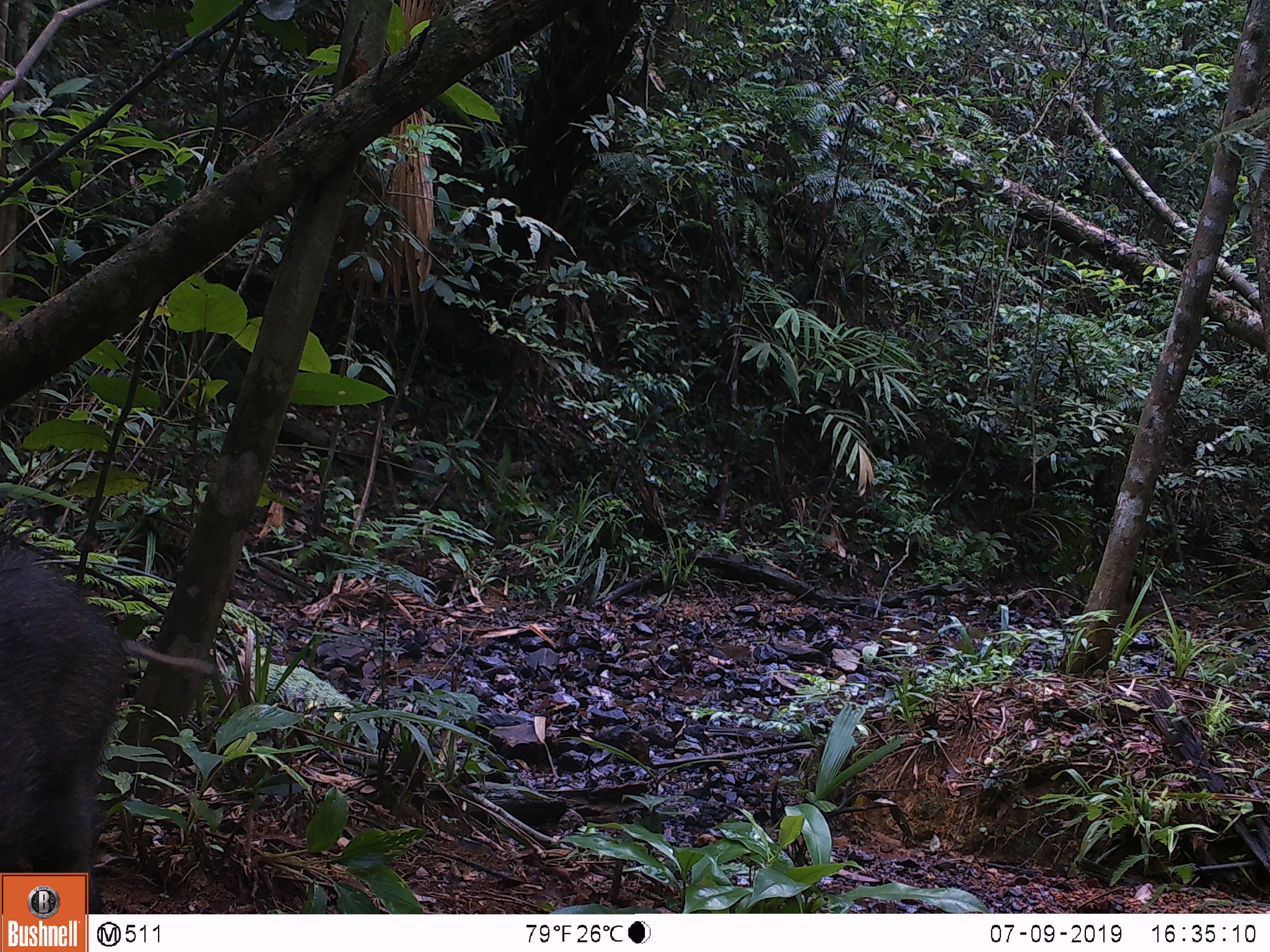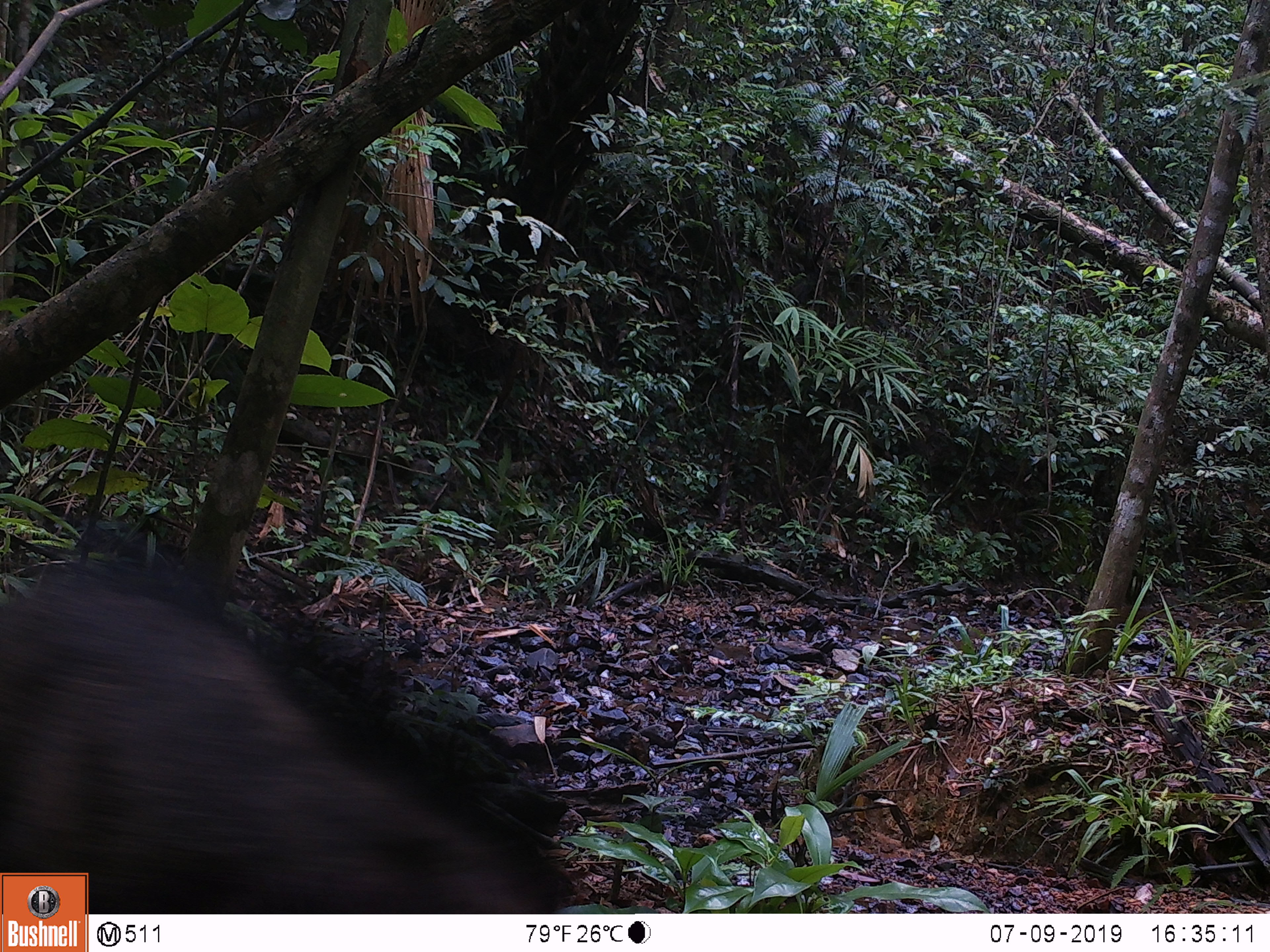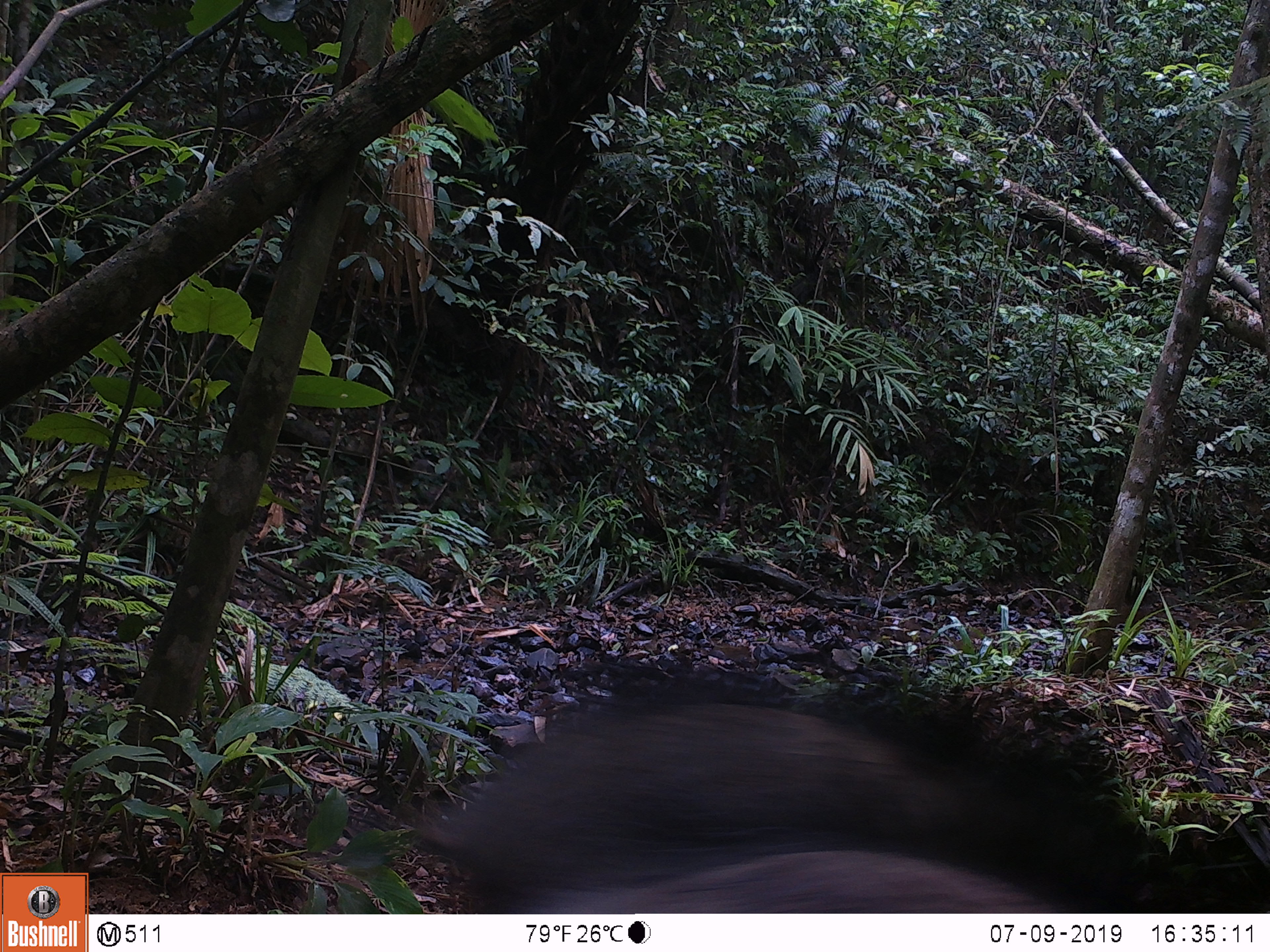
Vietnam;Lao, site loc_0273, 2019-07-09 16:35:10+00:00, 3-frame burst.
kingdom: Animalia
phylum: Chordata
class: Mammalia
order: Artiodactyla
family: Suidae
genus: Sus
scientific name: Sus scrofa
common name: eurasian wild pig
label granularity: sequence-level